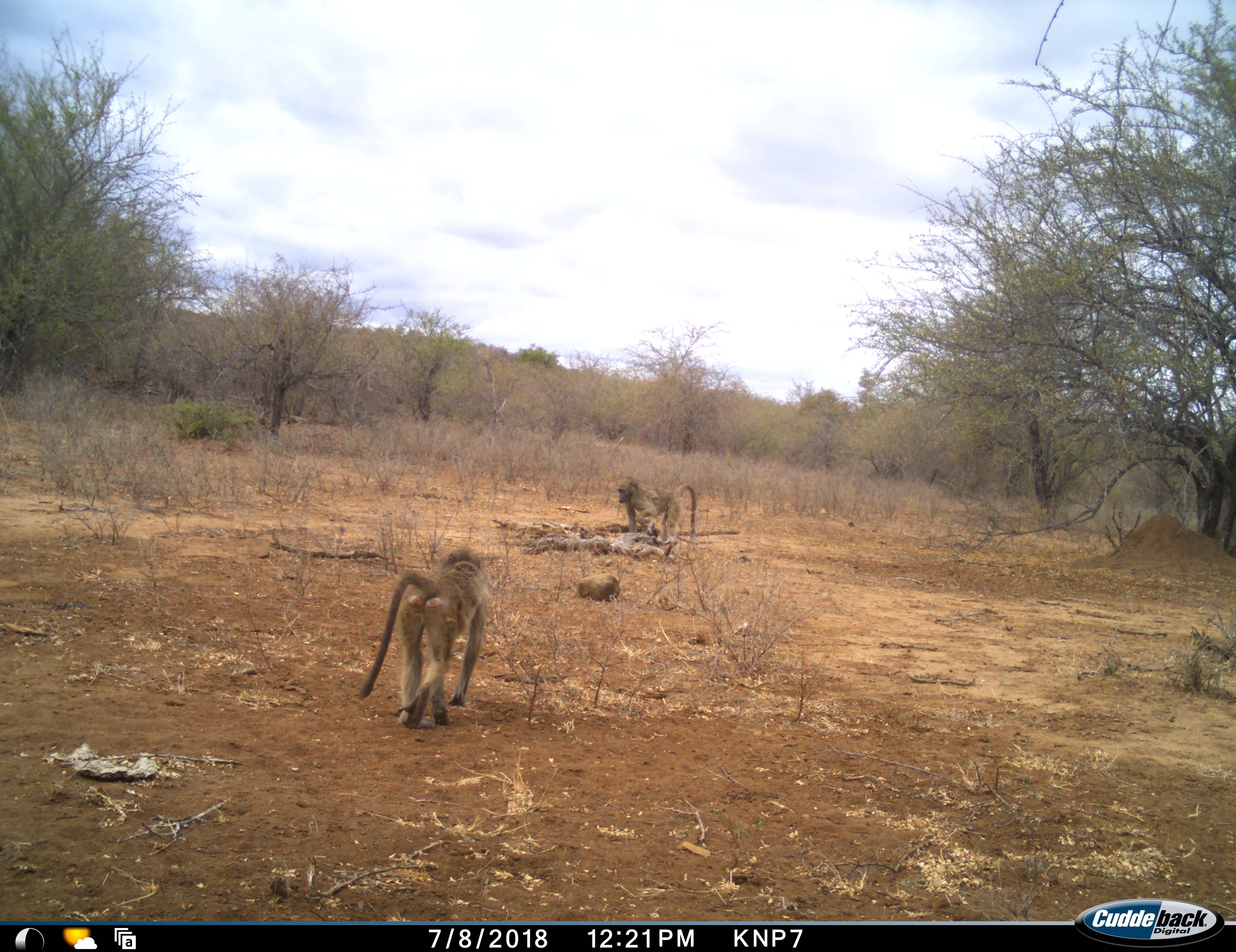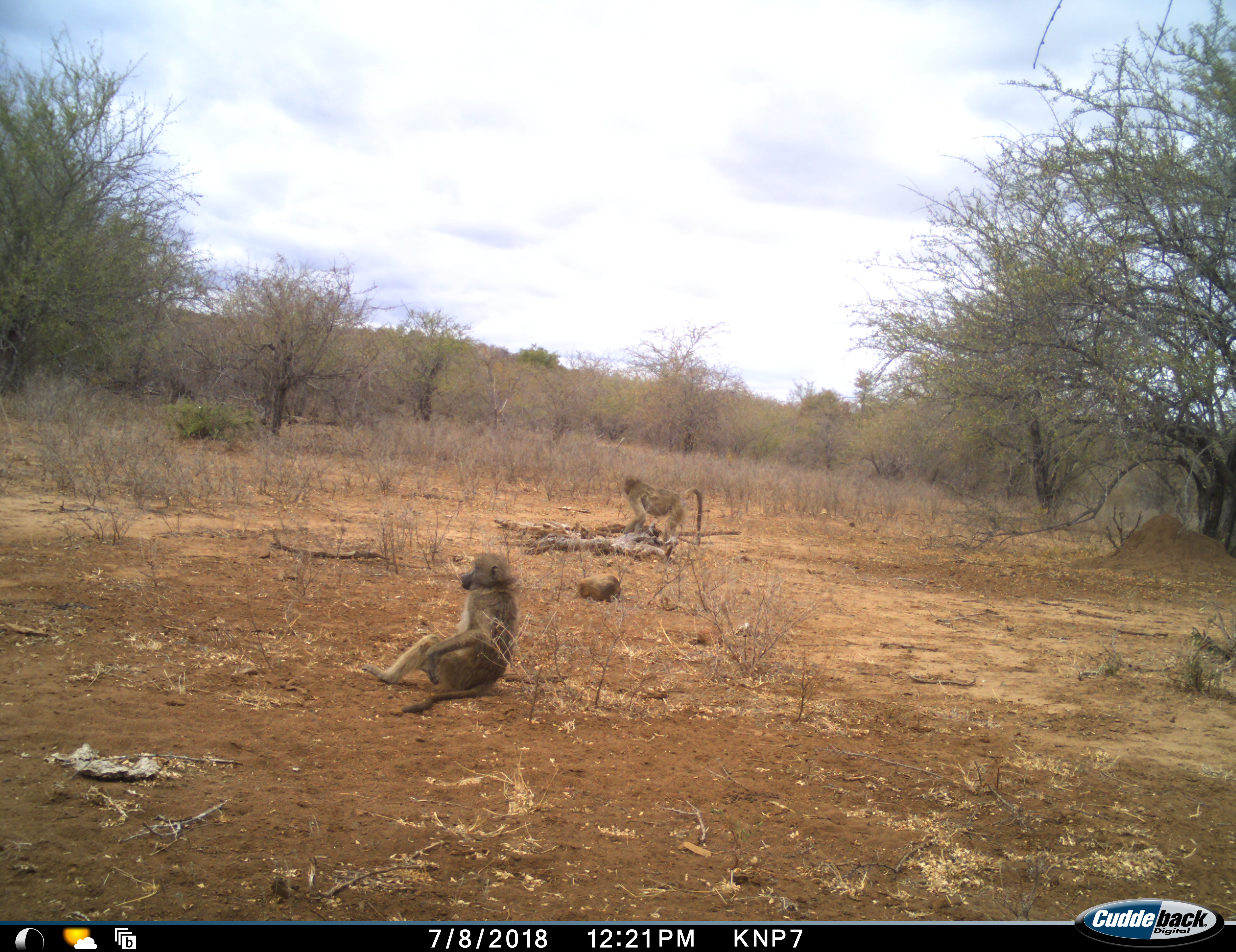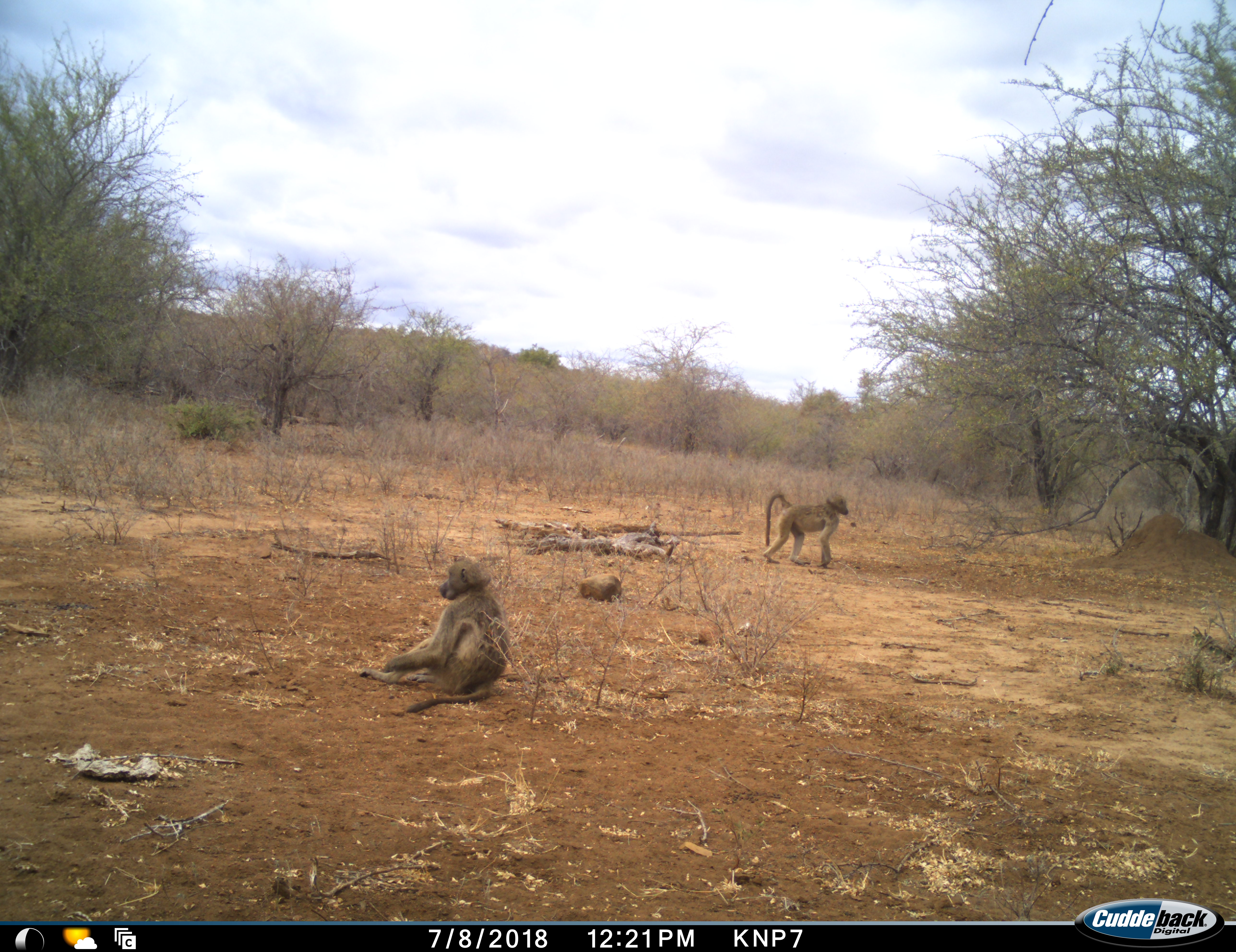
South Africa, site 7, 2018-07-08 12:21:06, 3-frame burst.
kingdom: Animalia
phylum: Chordata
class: Mammalia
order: Primates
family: Cercopithecidae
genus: Papio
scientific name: Papio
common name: baboon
Baboon (Papio), count 2. Behavior (volunteer vote fractions): standing 40%, resting 60%, moving 70%, interacting 0%. Young present (vote fraction): 10%. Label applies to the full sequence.